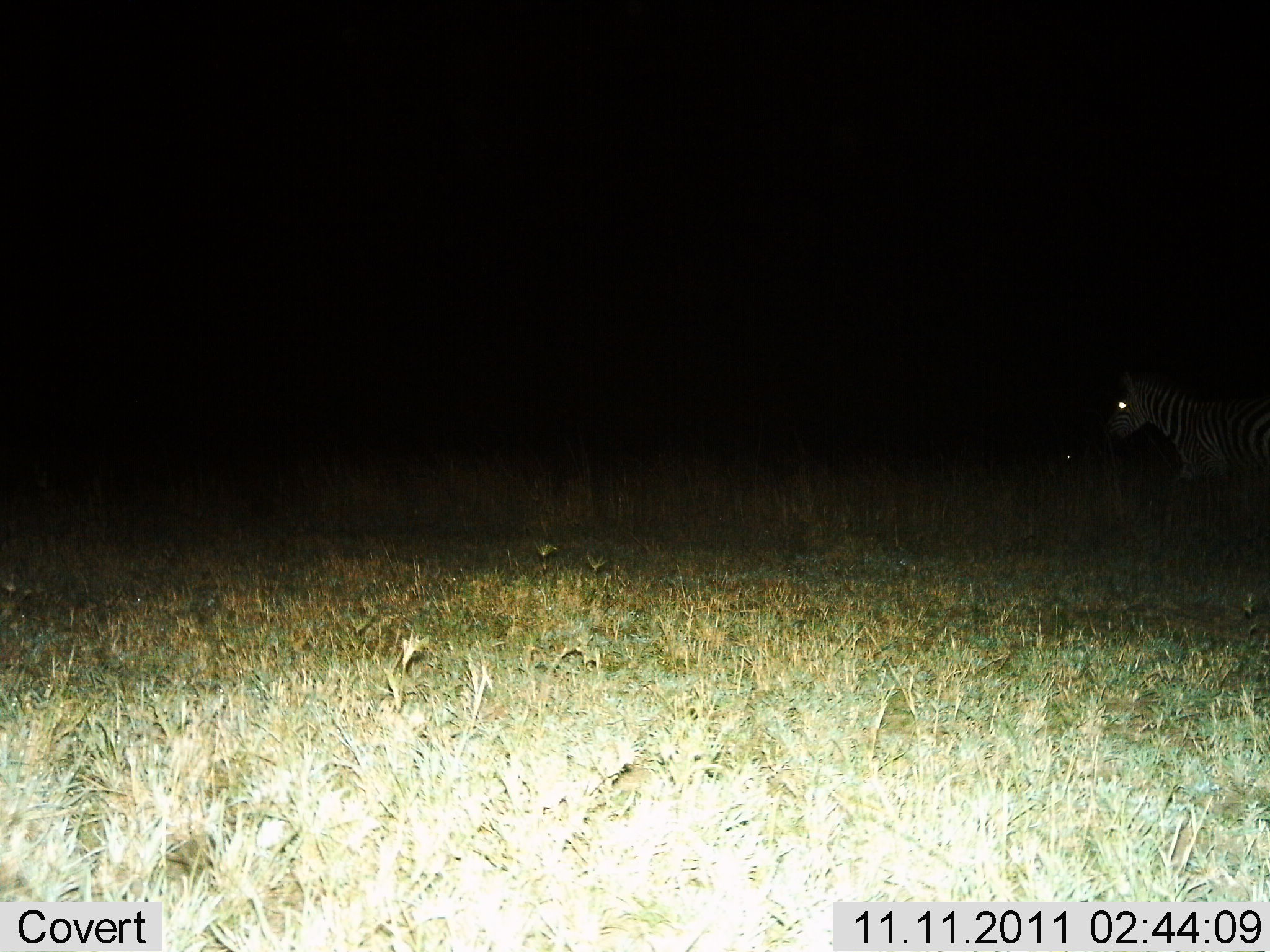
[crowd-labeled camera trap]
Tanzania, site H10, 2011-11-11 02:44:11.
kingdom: Animalia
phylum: Chordata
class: Mammalia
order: Perissodactyla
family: Equidae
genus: Equus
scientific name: Equus quagga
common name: plains zebra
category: zebra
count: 1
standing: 20%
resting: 0%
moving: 80%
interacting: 0%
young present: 0%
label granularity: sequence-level